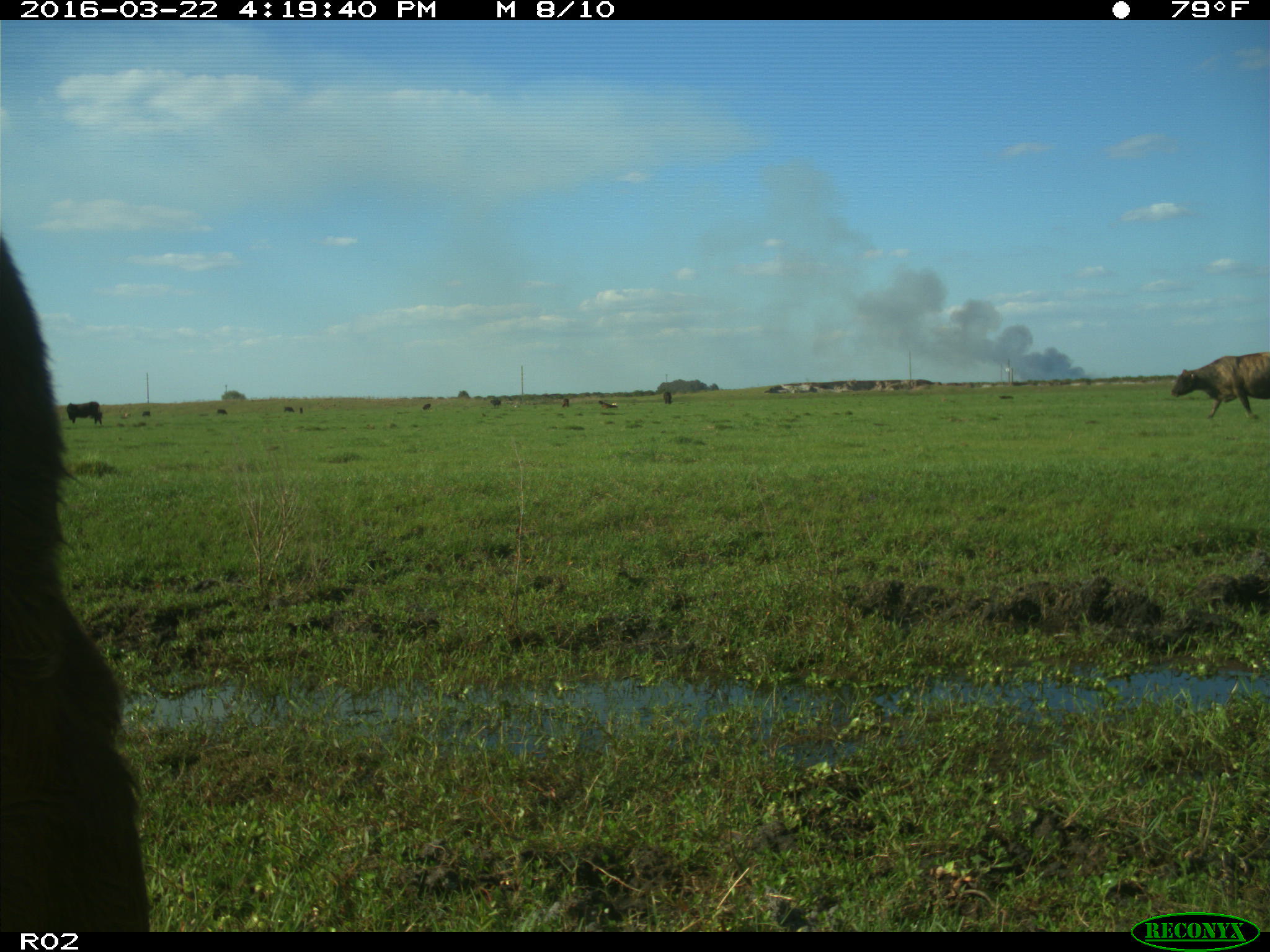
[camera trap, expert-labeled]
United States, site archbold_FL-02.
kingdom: Animalia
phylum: Chordata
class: Mammalia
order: Artiodactyla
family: Bovidae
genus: Bos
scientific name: Bos taurus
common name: domestic cow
Bos taurus (domestic cow).